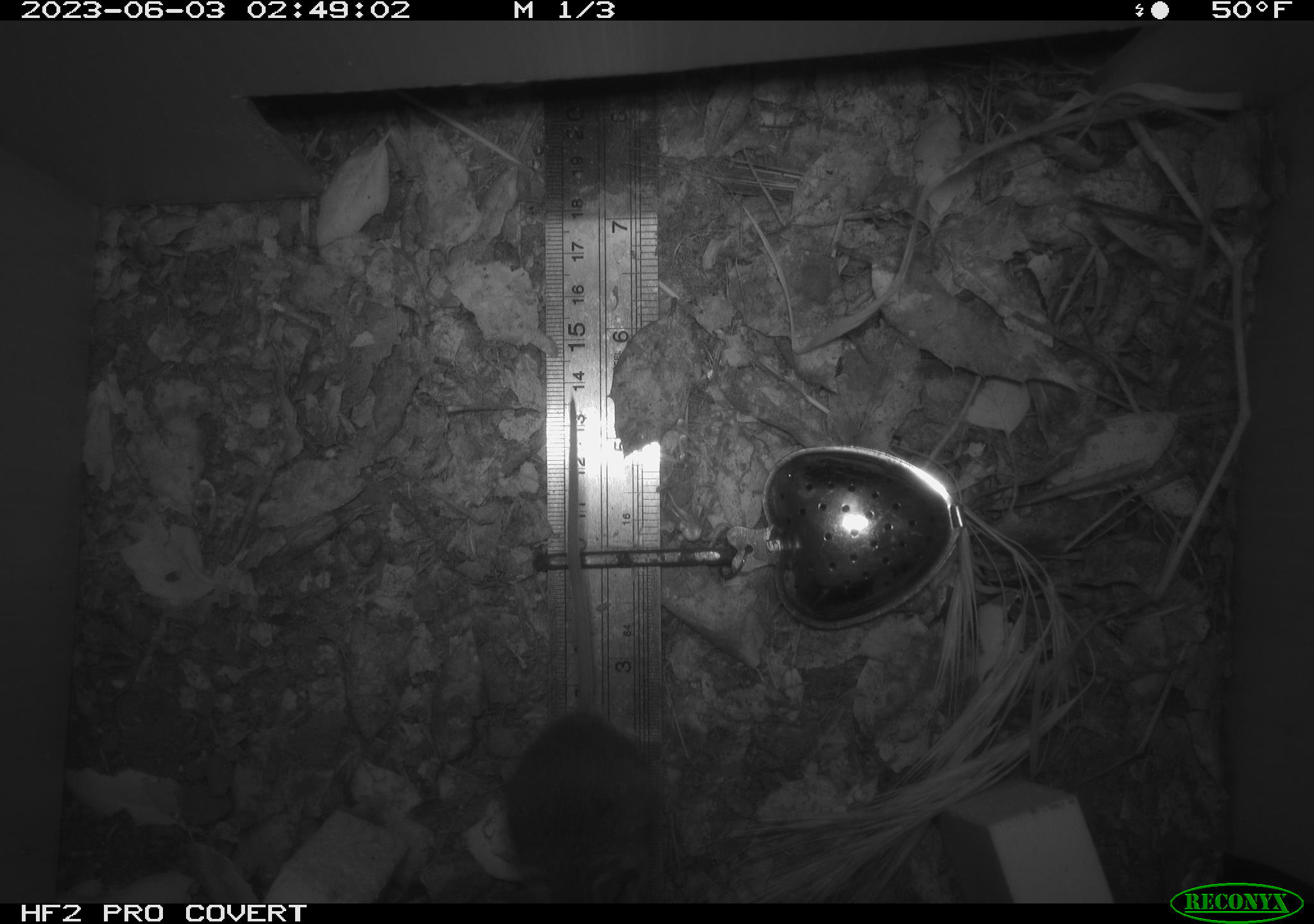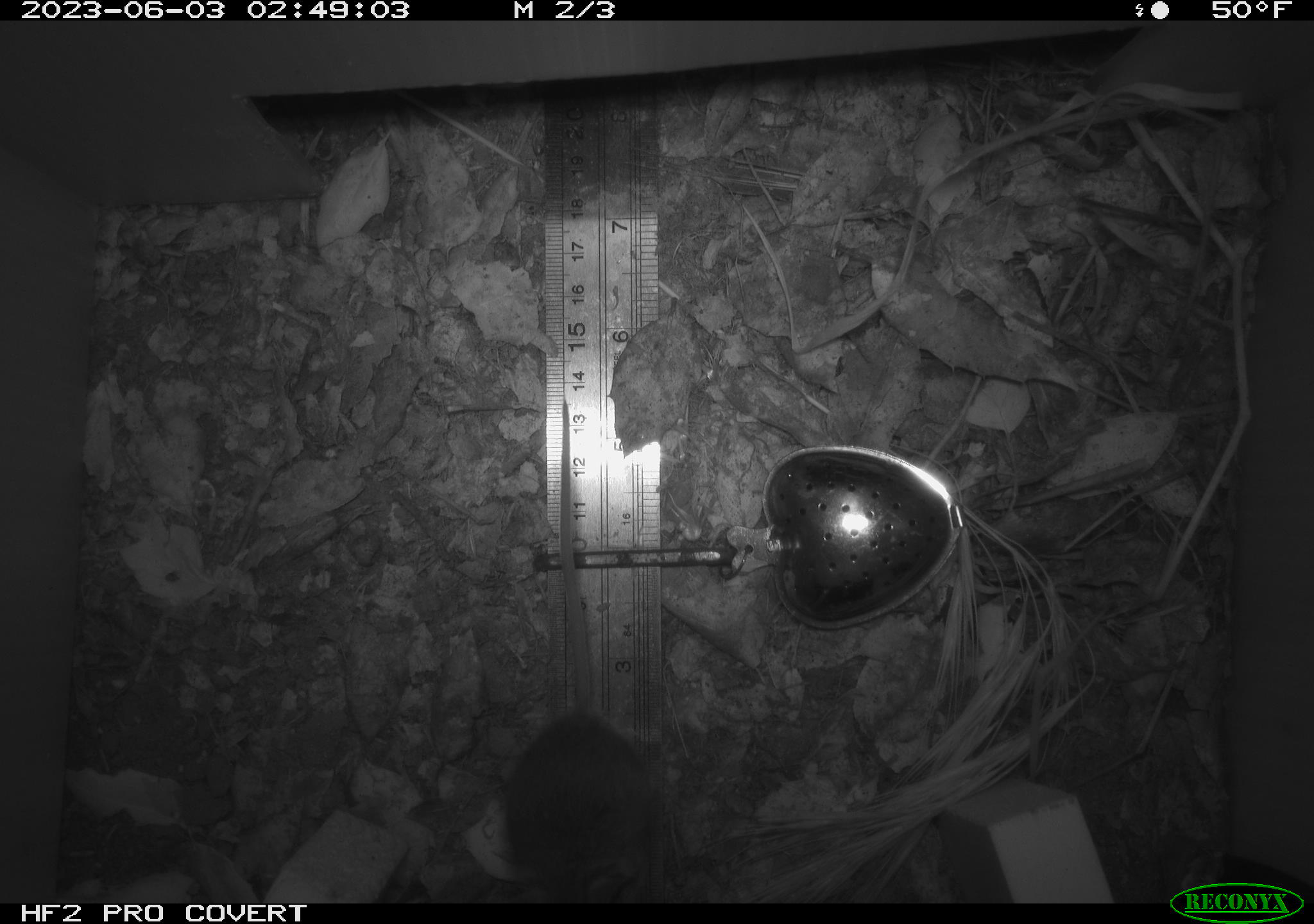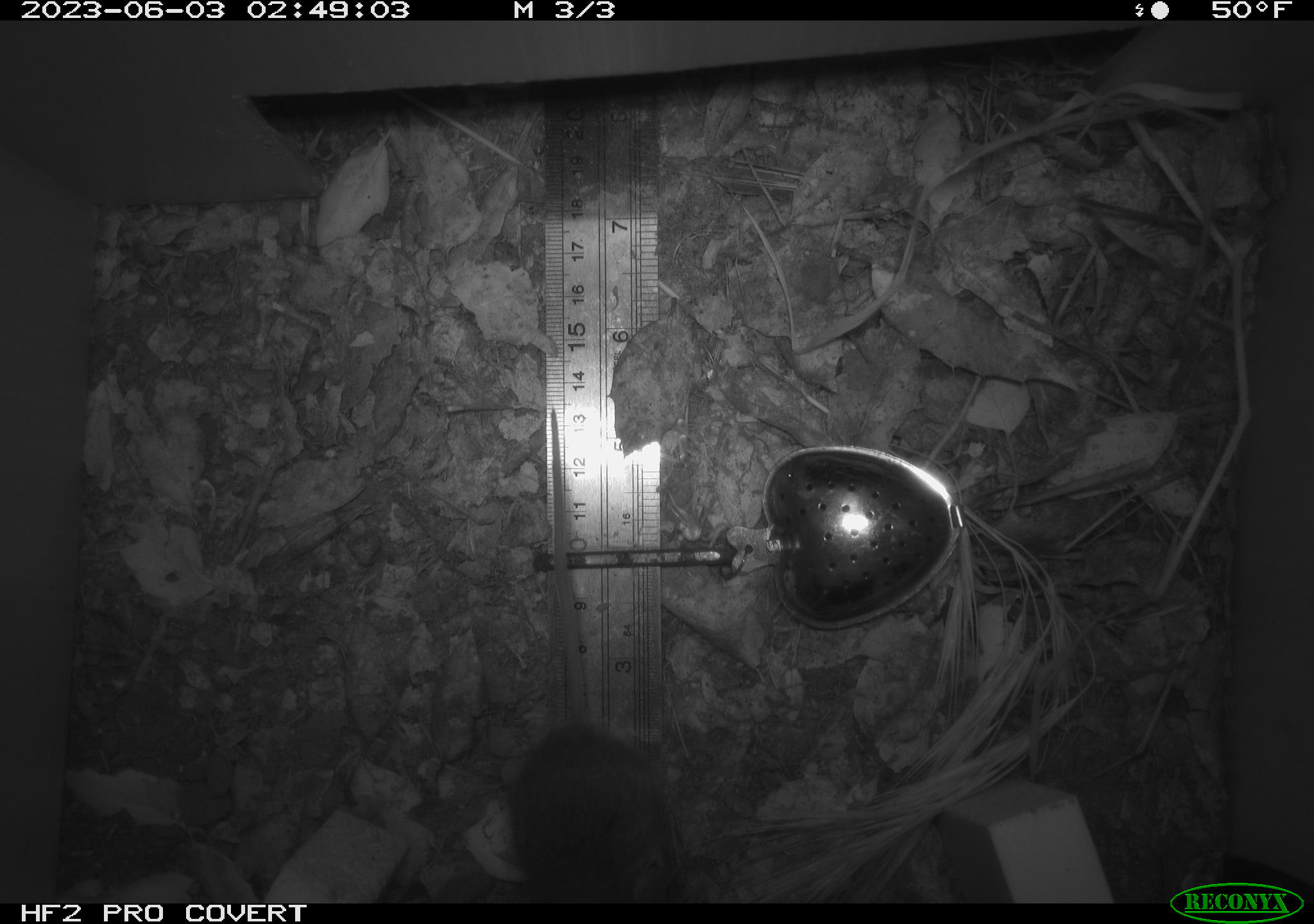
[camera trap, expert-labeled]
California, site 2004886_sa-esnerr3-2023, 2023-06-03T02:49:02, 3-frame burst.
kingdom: Animalia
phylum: Chordata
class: Mammalia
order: Rodentia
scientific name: Rodentia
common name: mouse species